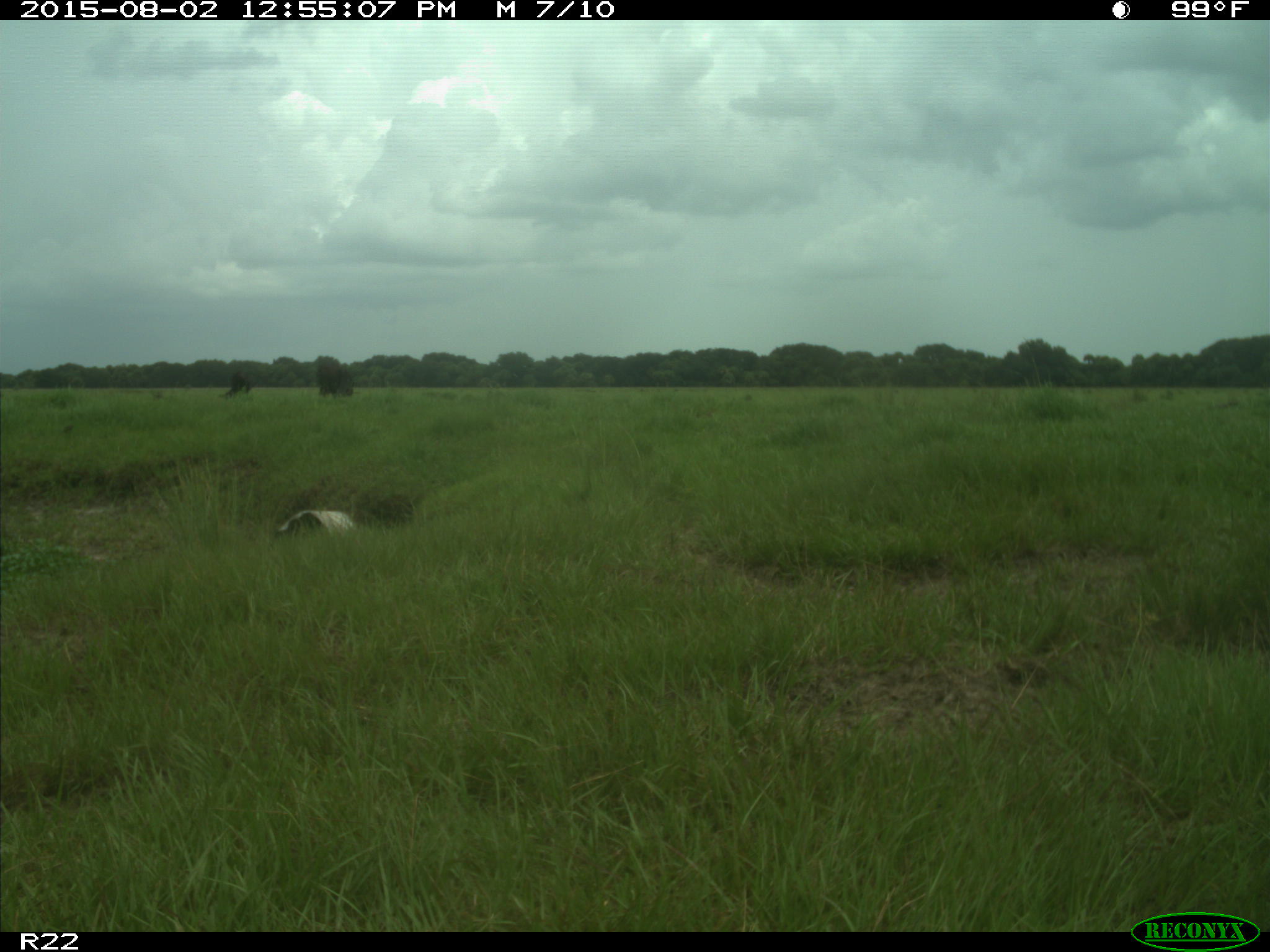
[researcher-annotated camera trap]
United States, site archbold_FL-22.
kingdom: Animalia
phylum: Chordata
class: Mammalia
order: Artiodactyla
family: Bovidae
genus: Bos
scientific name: Bos taurus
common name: domestic cow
Bos taurus (domestic cow).